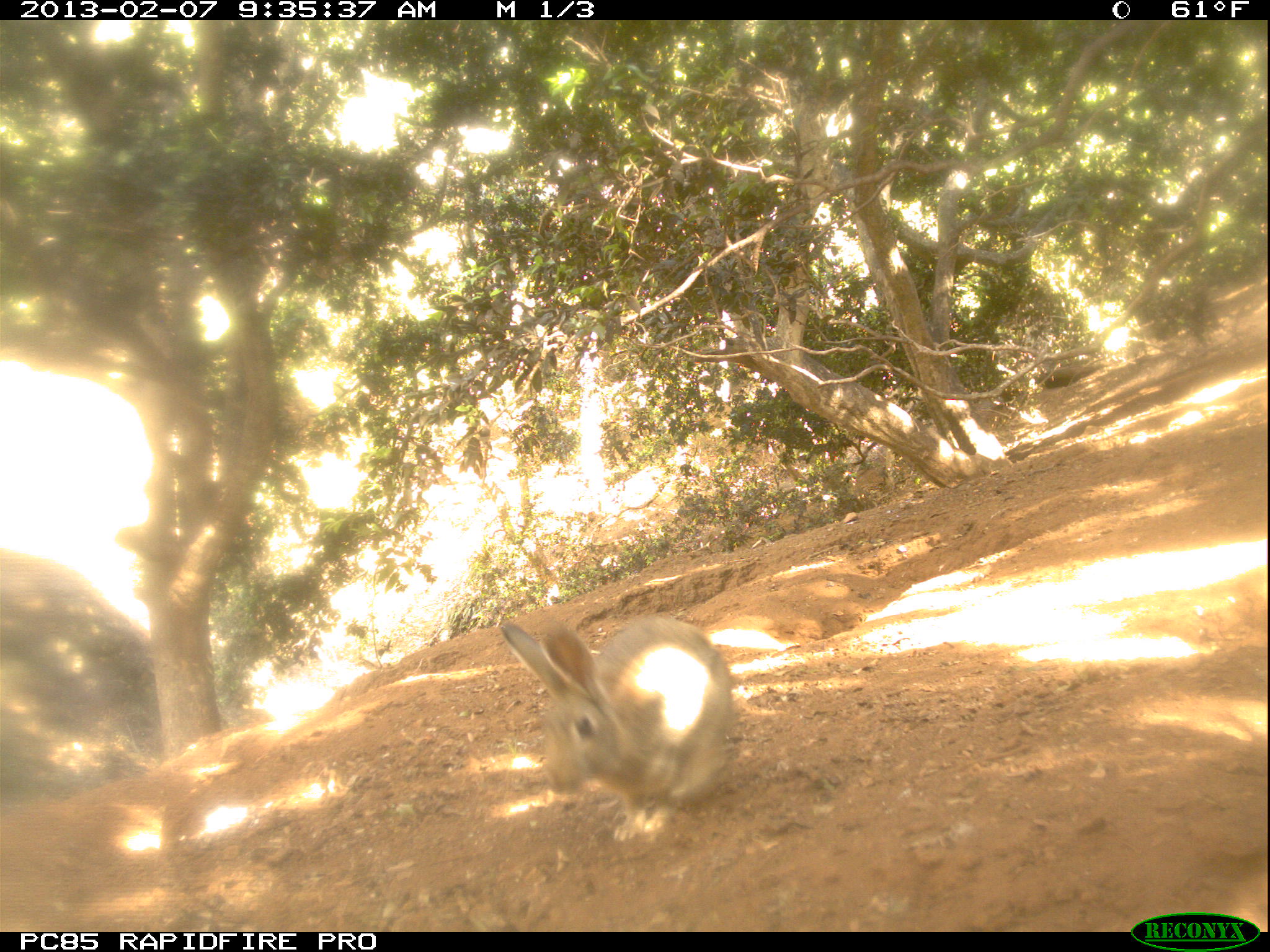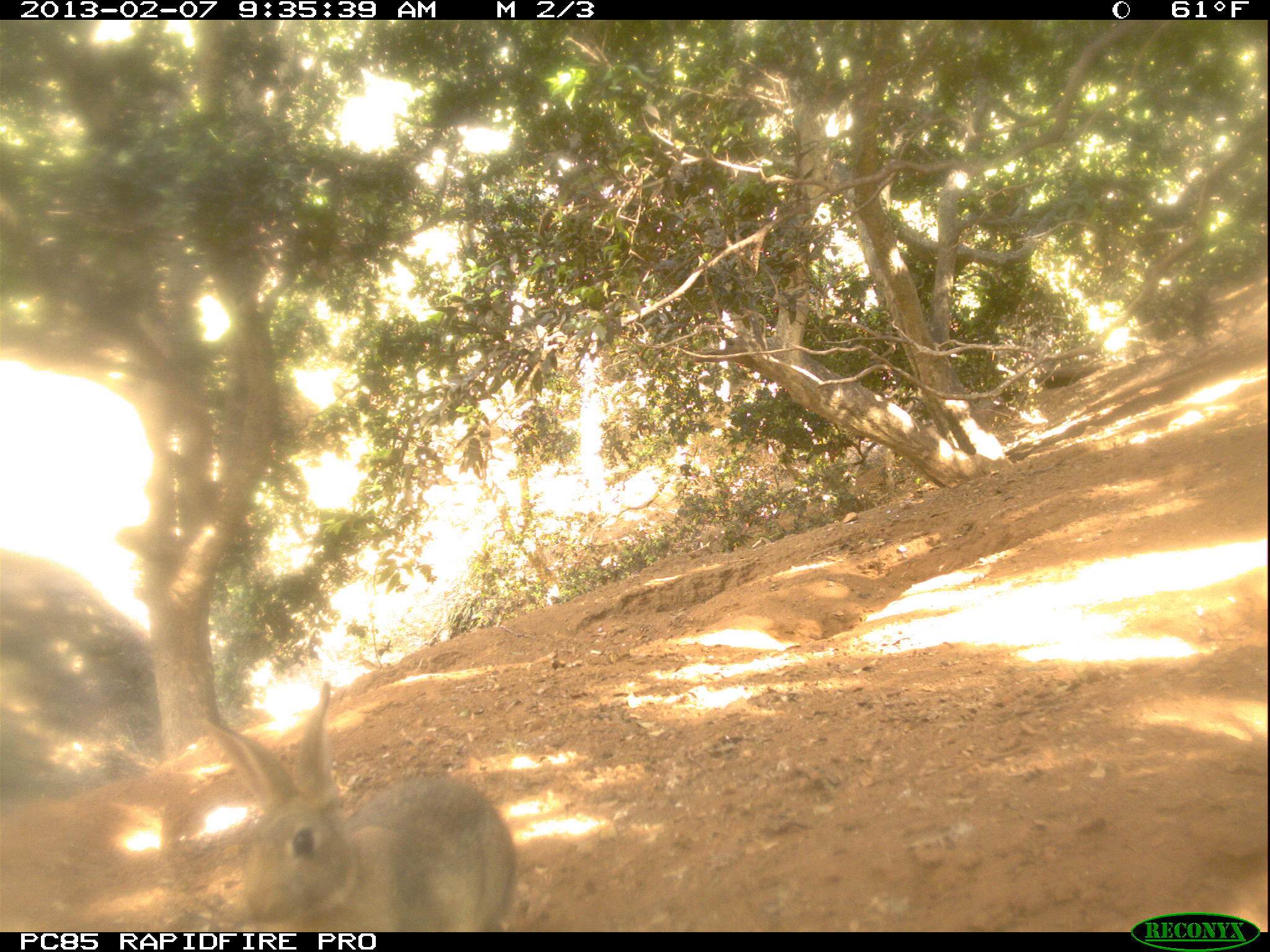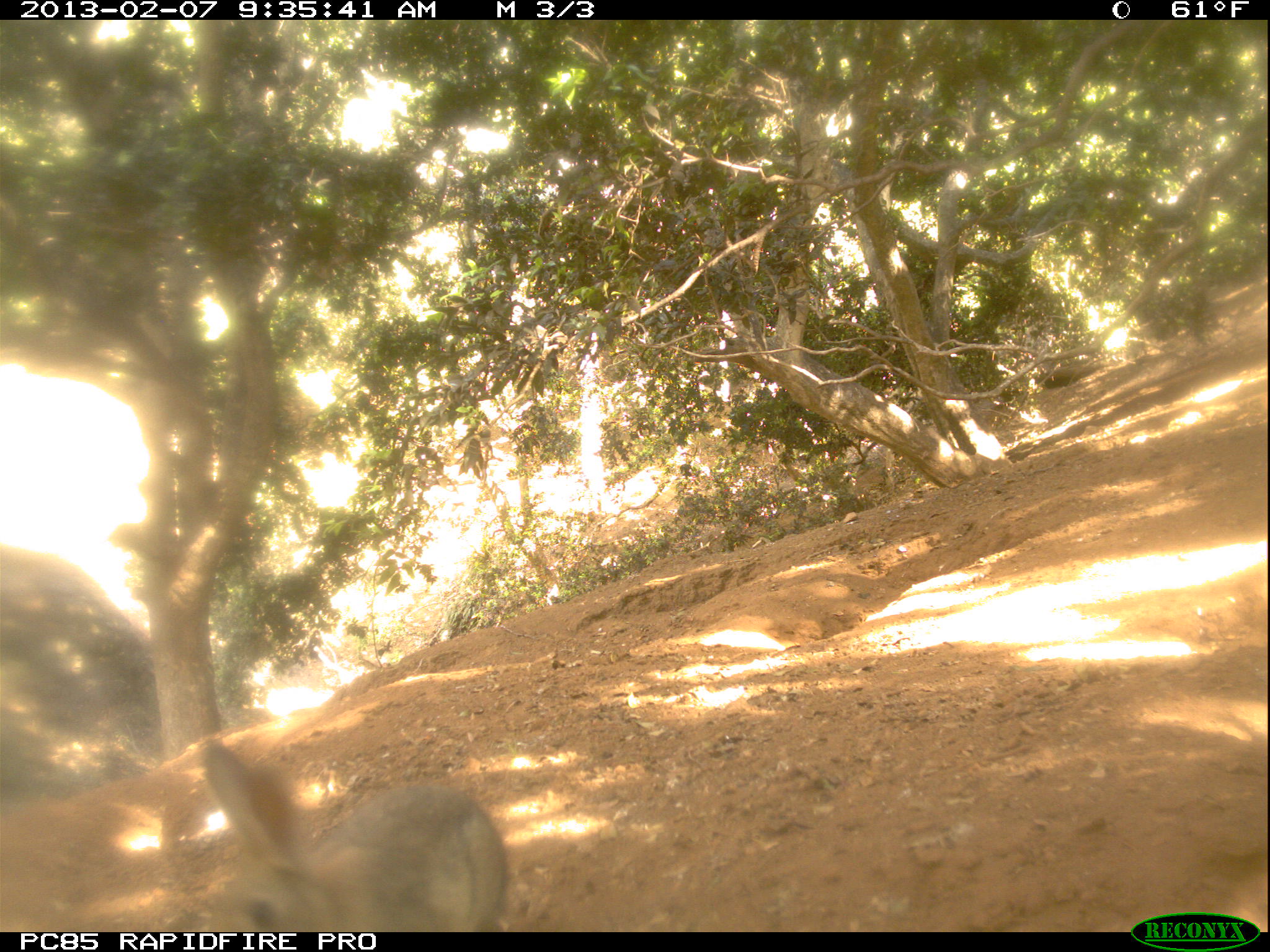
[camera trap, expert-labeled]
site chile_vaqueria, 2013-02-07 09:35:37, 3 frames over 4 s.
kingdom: Animalia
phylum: Chordata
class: Mammalia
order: Lagomorpha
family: Leporidae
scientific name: Leporidae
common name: rabbits and hares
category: rabbit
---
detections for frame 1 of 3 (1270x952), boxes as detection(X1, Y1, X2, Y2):
rabbit: detection(494, 612, 734, 844)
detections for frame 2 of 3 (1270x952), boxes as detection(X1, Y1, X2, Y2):
rabbit: detection(19, 662, 520, 932)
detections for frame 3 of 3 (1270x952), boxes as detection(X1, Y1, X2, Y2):
rabbit: detection(190, 739, 507, 932)